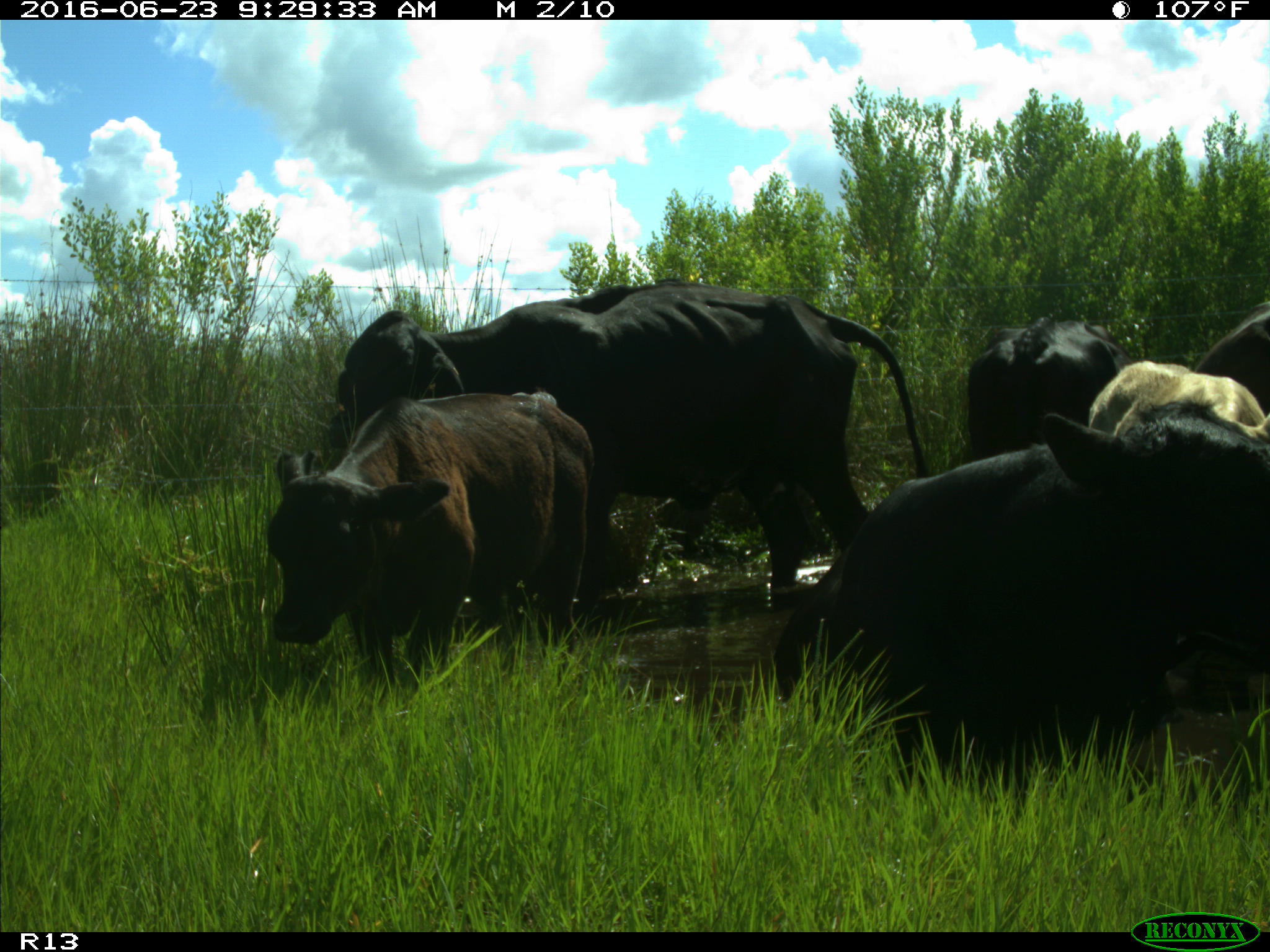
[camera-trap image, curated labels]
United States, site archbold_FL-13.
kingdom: Animalia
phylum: Chordata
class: Mammalia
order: Artiodactyla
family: Bovidae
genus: Bos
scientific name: Bos taurus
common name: domestic cow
Bos taurus (domestic cow).